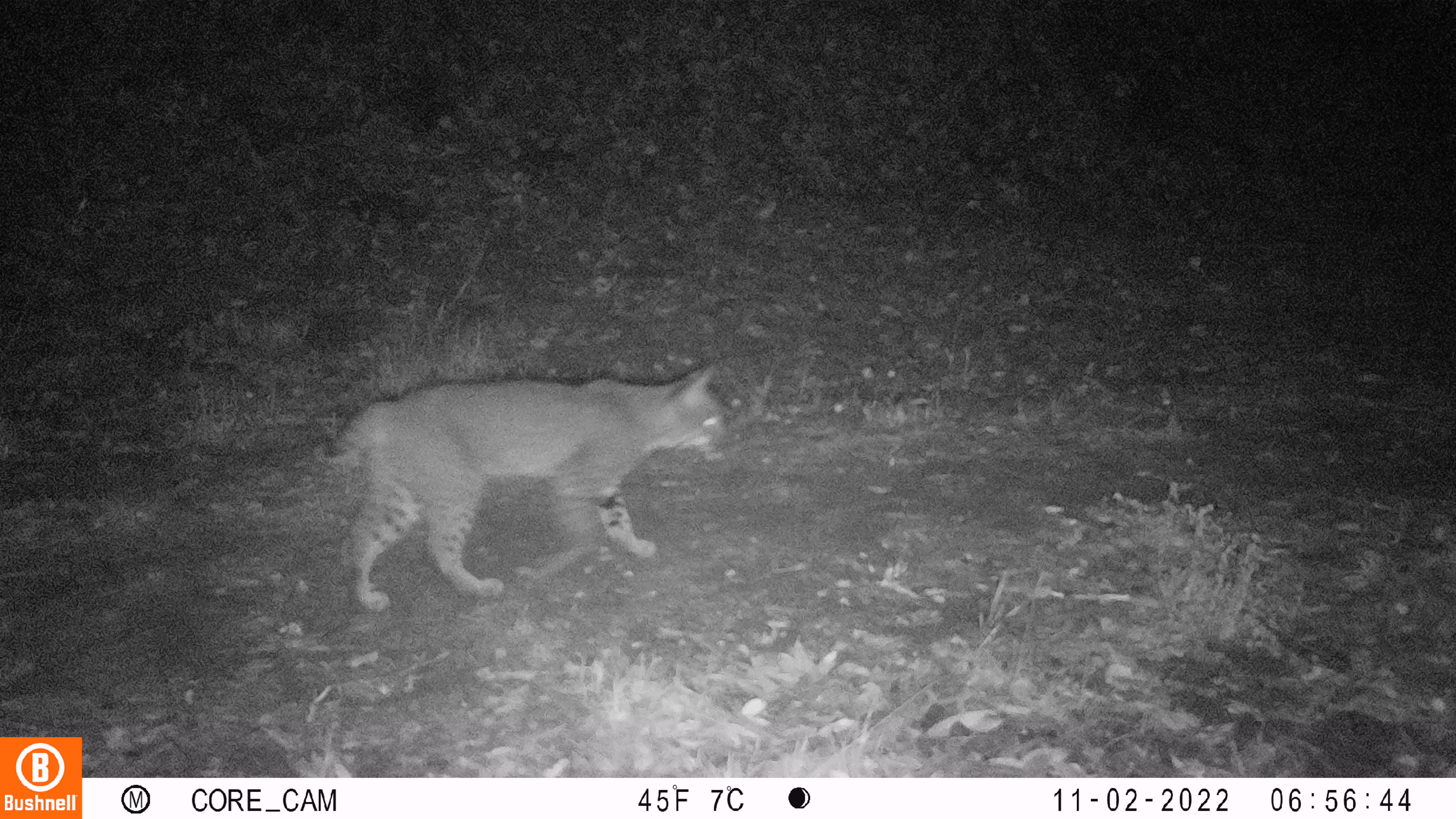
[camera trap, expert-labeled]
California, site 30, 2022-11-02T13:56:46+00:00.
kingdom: Animalia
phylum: Chordata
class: Mammalia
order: Carnivora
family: Felidae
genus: Lynx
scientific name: Lynx rufus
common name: bobcat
Bobcat (Lynx rufus).